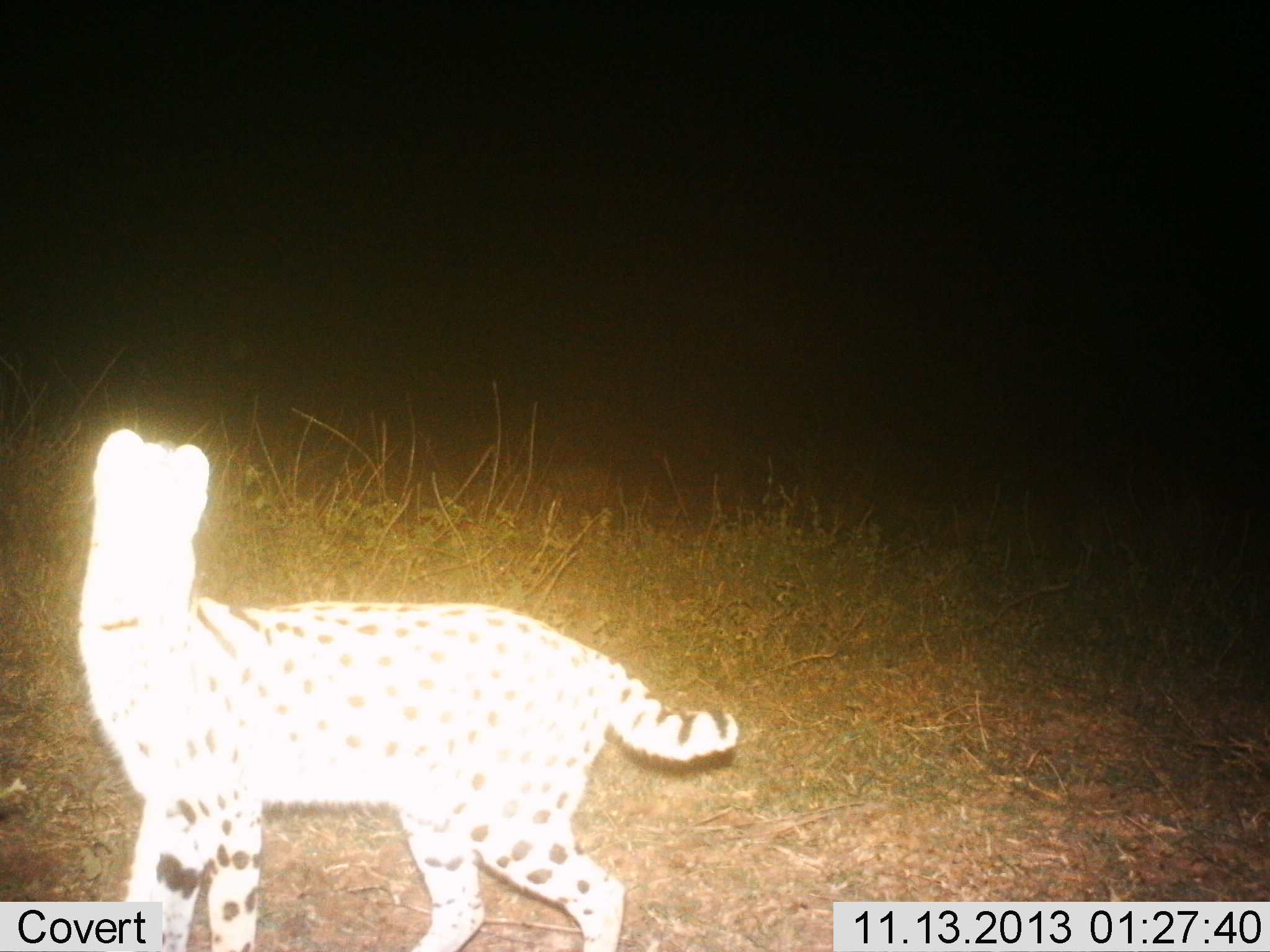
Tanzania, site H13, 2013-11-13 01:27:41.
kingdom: Animalia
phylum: Chordata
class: Mammalia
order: Carnivora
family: Felidae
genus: Leptailurus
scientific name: Leptailurus serval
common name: serval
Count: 1.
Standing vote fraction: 100%.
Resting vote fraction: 0%.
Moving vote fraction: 0%.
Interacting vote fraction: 0%.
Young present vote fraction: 0%.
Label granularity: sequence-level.